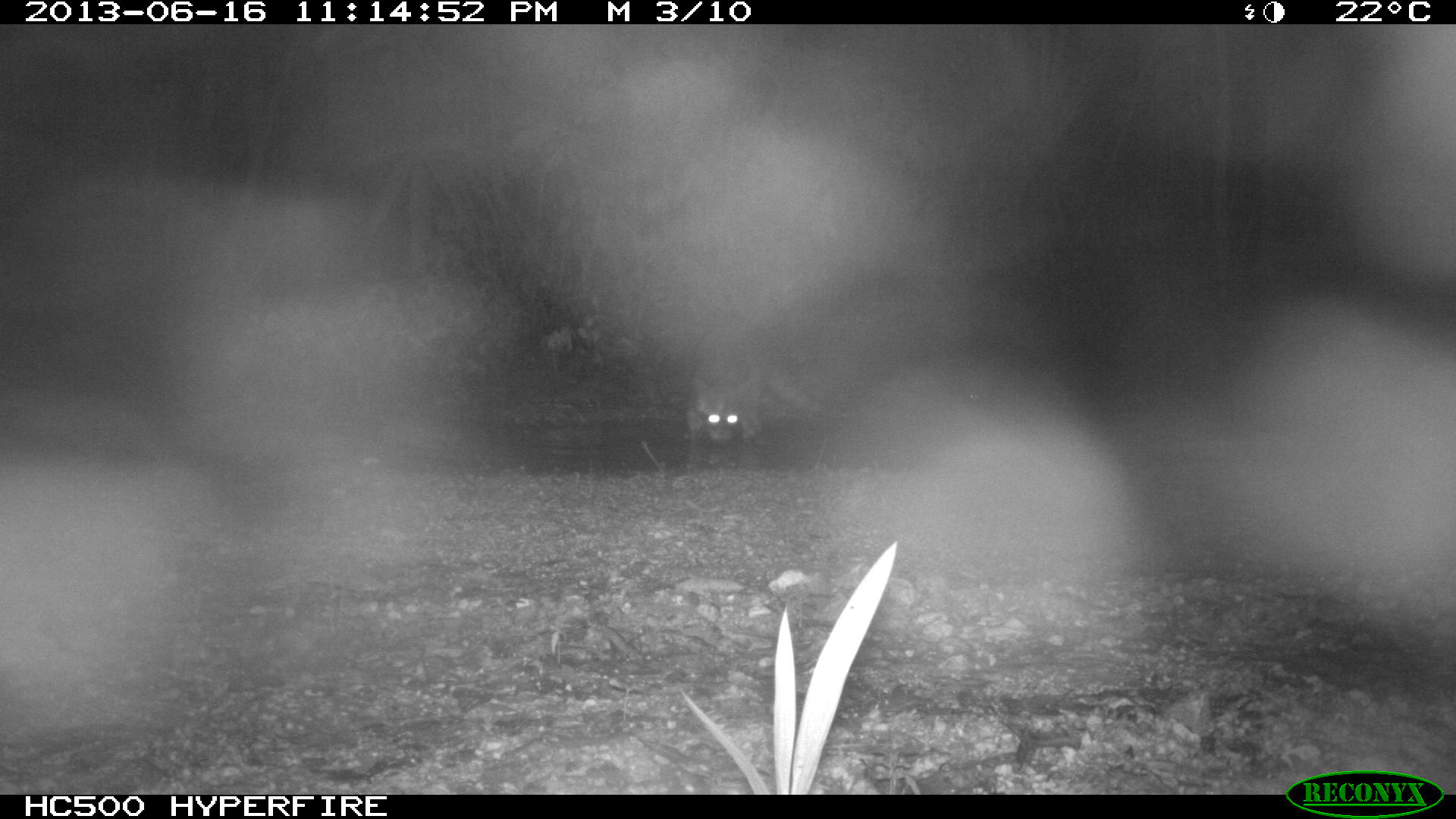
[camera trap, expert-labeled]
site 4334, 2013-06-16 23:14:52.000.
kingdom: Animalia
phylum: Chordata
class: Mammalia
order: Carnivora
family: Procyonidae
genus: Procyon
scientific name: Procyon lotor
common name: common raccoon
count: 1